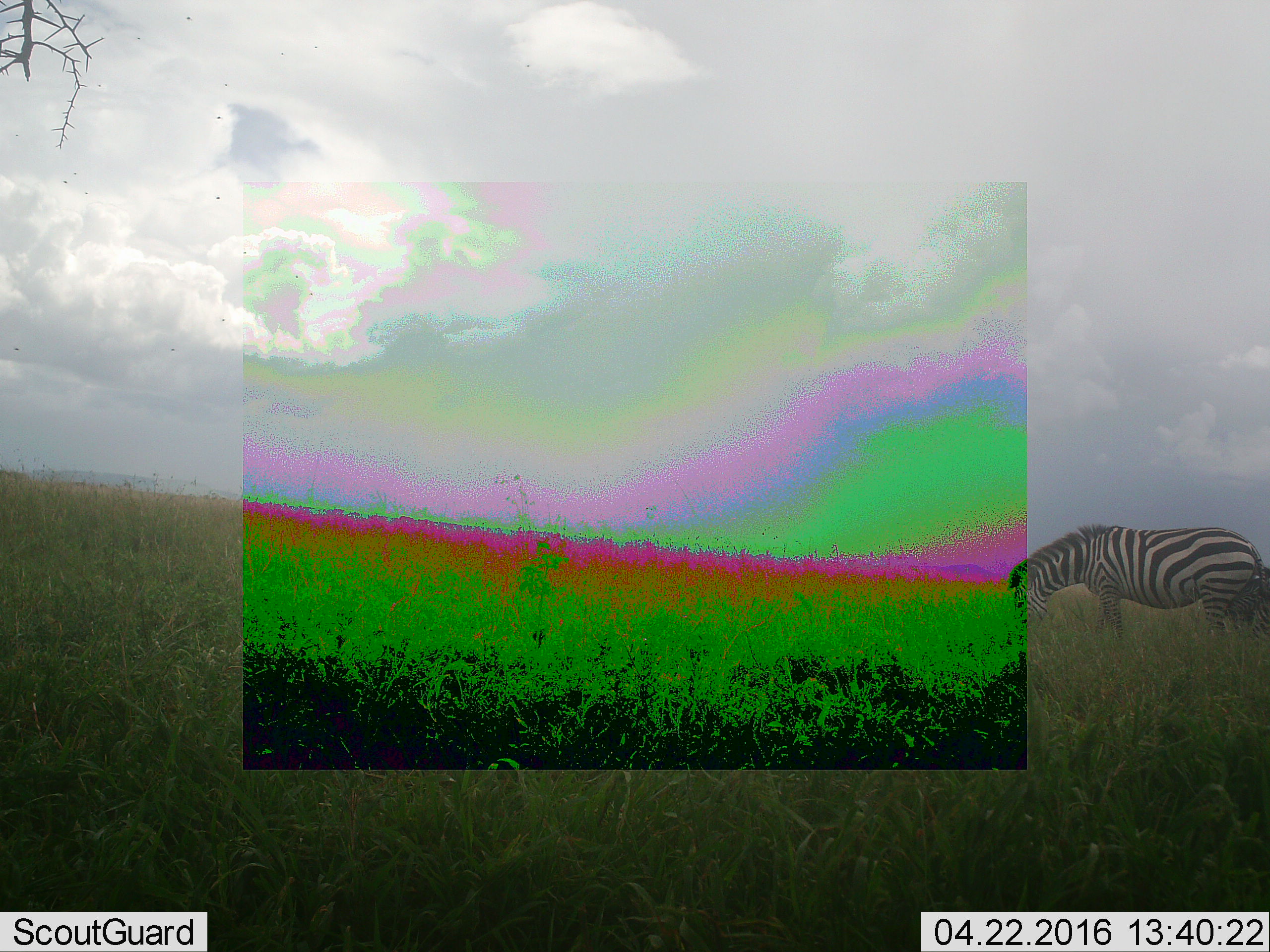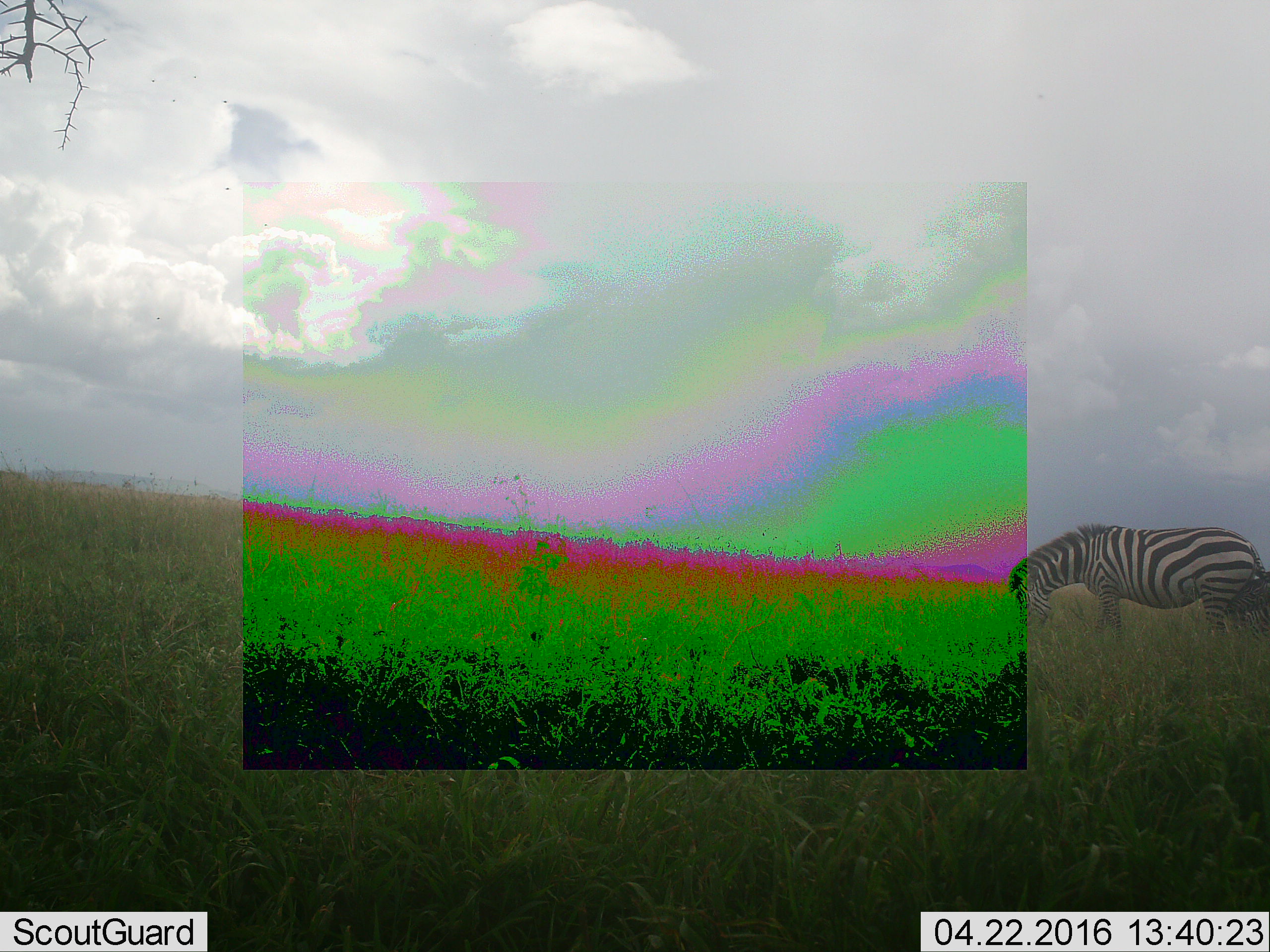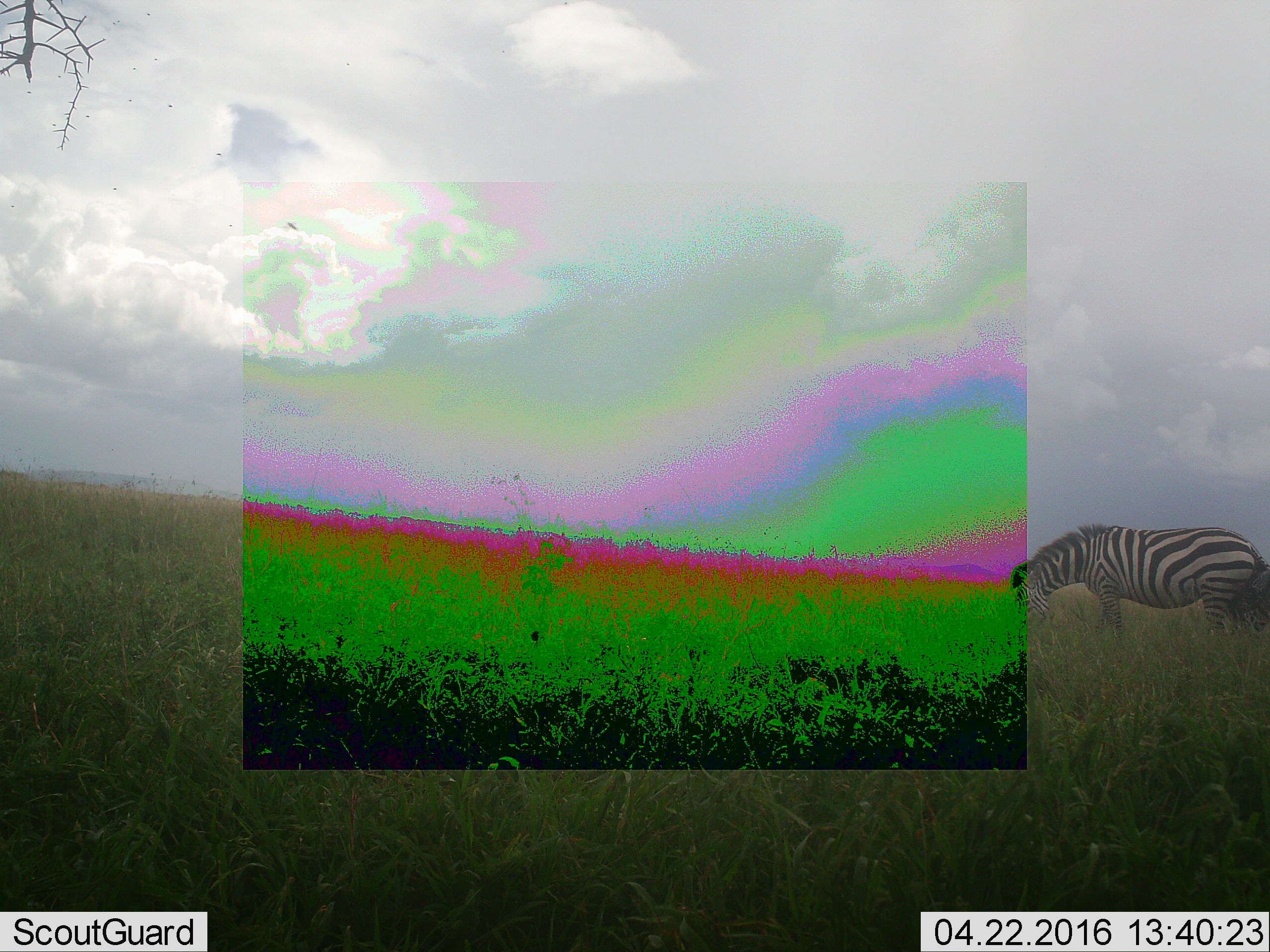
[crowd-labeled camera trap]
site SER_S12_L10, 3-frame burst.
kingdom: Animalia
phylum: Chordata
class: Mammalia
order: Perissodactyla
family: Equidae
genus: Equus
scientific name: Equus quagga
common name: plains zebra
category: zebraplains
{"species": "zebraplains (plains zebra) (Equus quagga)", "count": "1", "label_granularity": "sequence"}